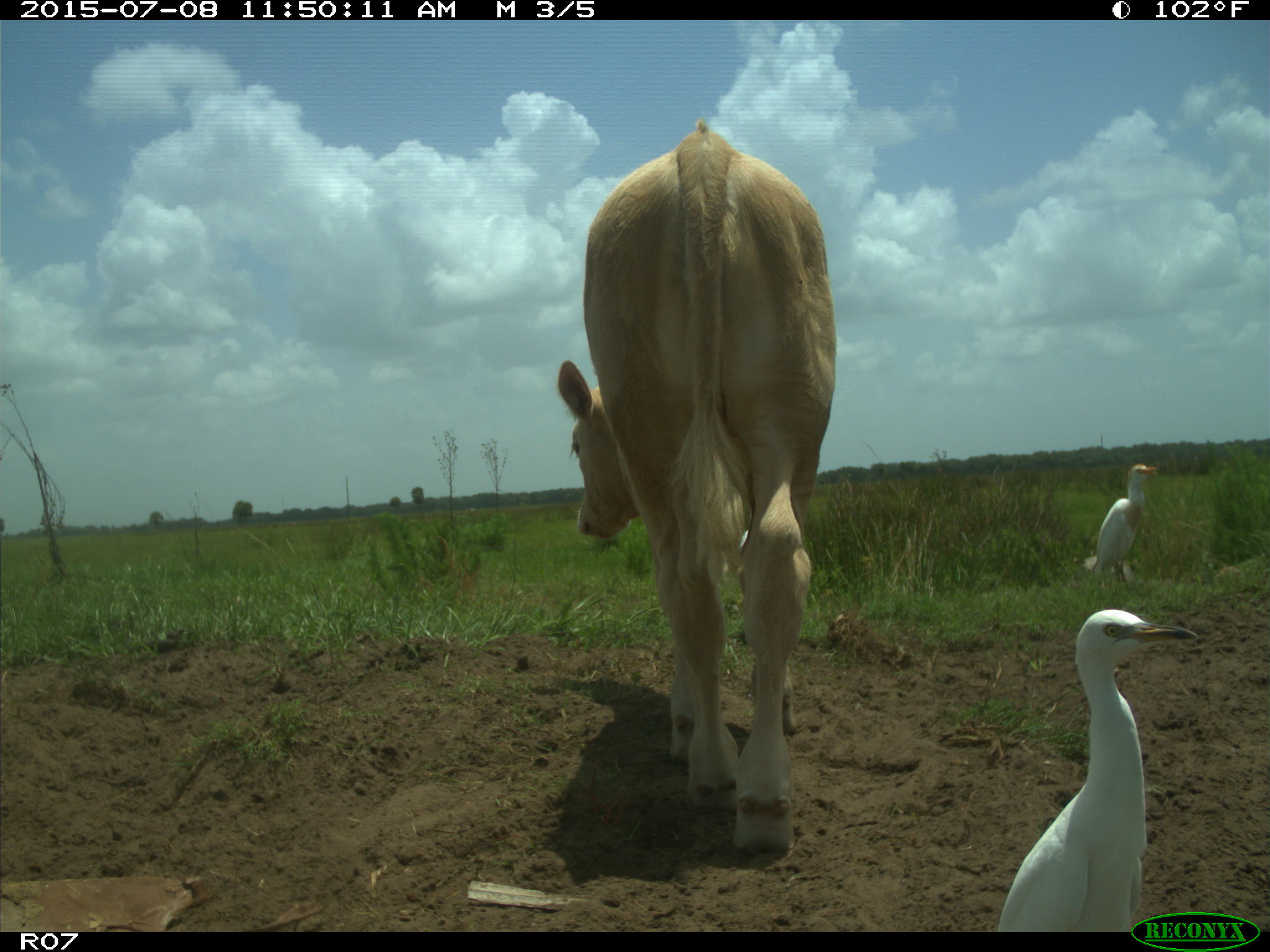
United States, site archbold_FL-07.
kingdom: Animalia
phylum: Chordata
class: Mammalia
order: Artiodactyla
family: Bovidae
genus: Bos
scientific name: Bos taurus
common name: domestic cow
Bos taurus (domestic cow).